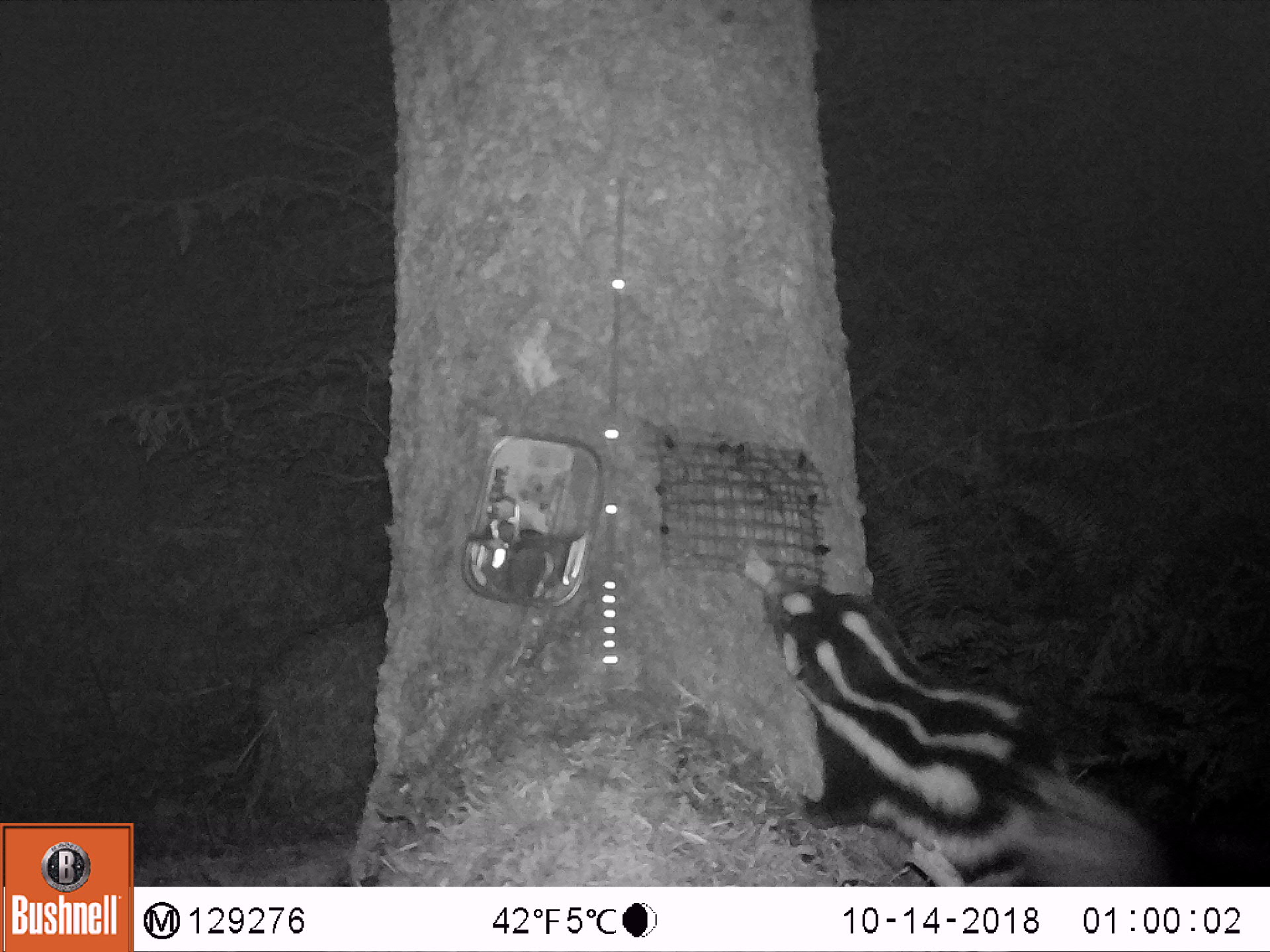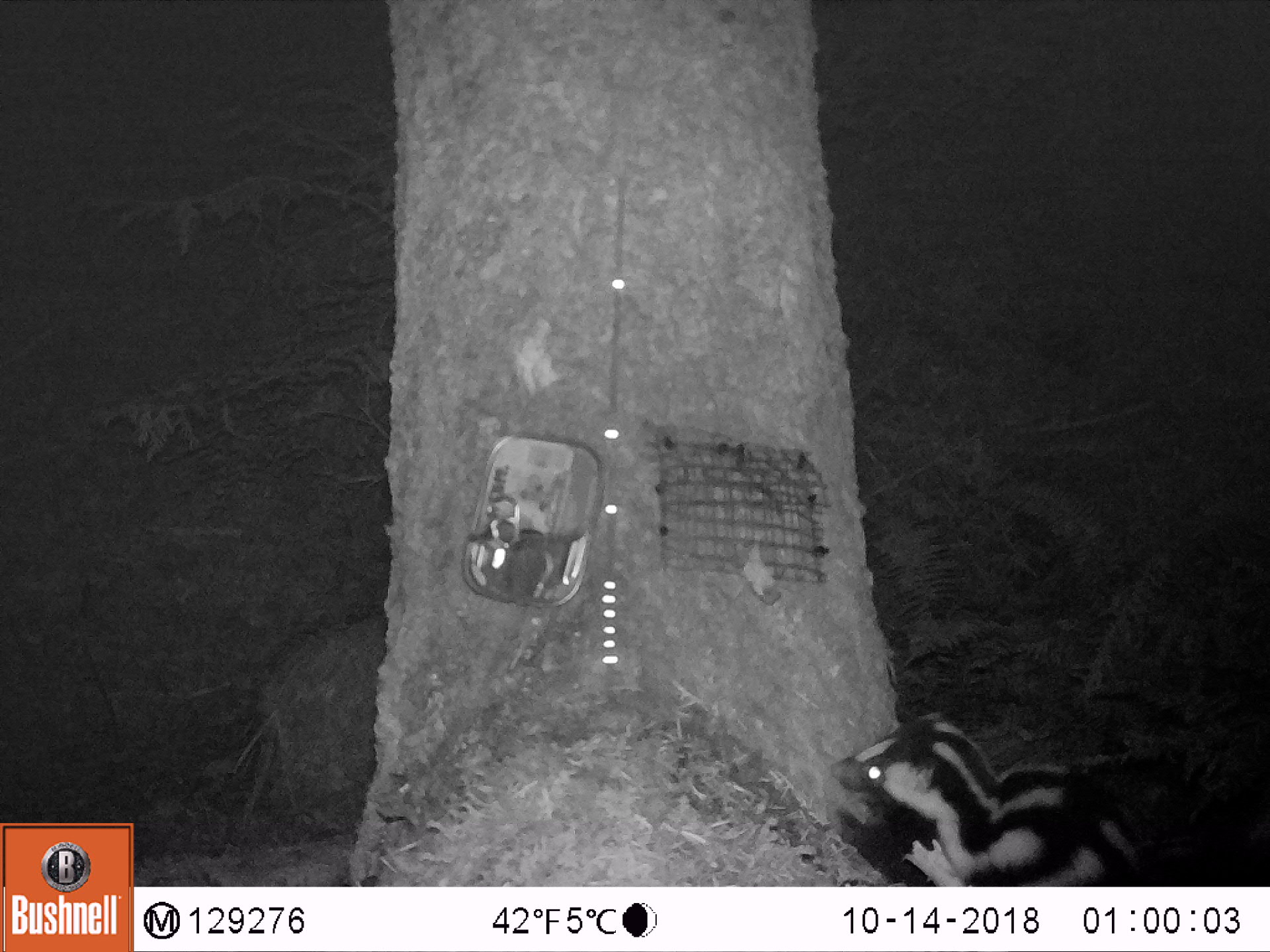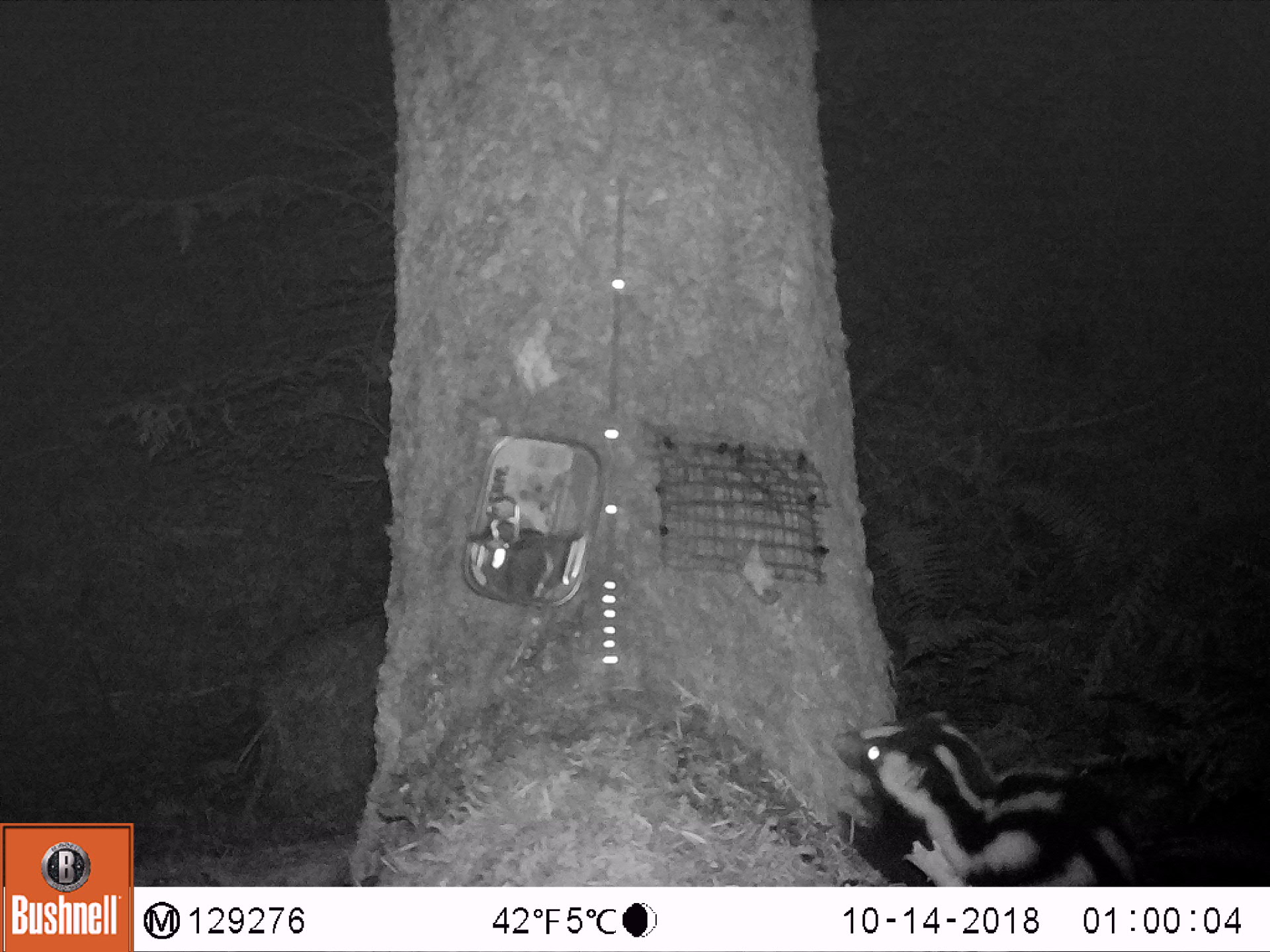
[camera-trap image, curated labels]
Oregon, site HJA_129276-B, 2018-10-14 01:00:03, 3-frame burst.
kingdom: Animalia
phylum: Chordata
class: Mammalia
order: Carnivora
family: Mephitidae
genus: Spilogale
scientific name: Spilogale gracilis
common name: western spotted skunk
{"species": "western spotted skunk (Spilogale gracilis)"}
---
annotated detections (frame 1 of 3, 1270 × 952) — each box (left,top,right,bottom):
western spotted skunk: (746,554,1170,878)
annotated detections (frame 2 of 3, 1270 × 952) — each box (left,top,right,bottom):
western spotted skunk: (809,700,1161,881)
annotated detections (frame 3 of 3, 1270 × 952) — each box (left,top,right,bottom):
western spotted skunk: (812,677,1162,881)